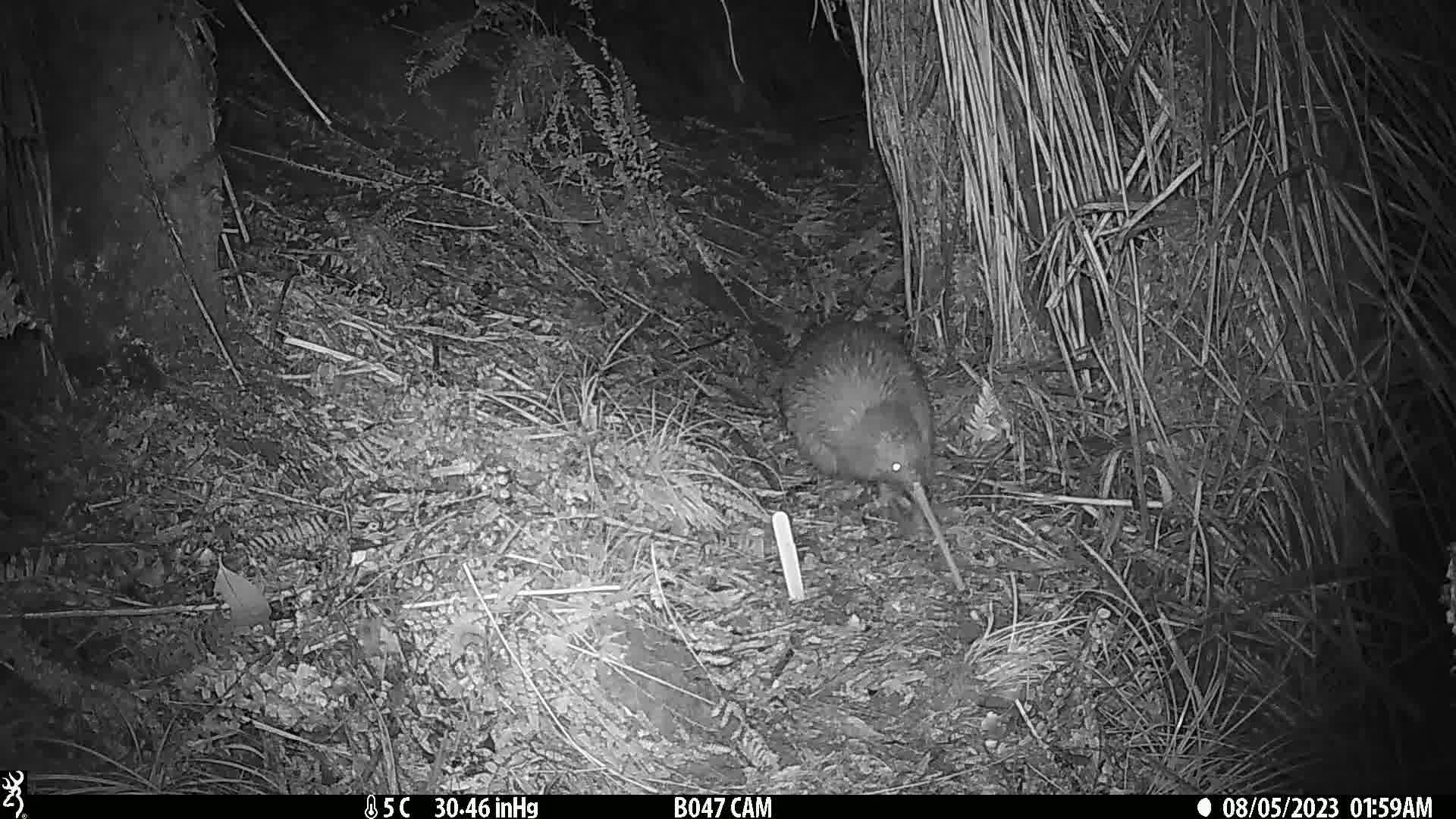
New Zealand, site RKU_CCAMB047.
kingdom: Animalia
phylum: Chordata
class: Aves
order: Apterygiformes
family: Apterygidae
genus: Apteryx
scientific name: Apteryx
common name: kiwi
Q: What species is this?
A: Kiwi (Apteryx).